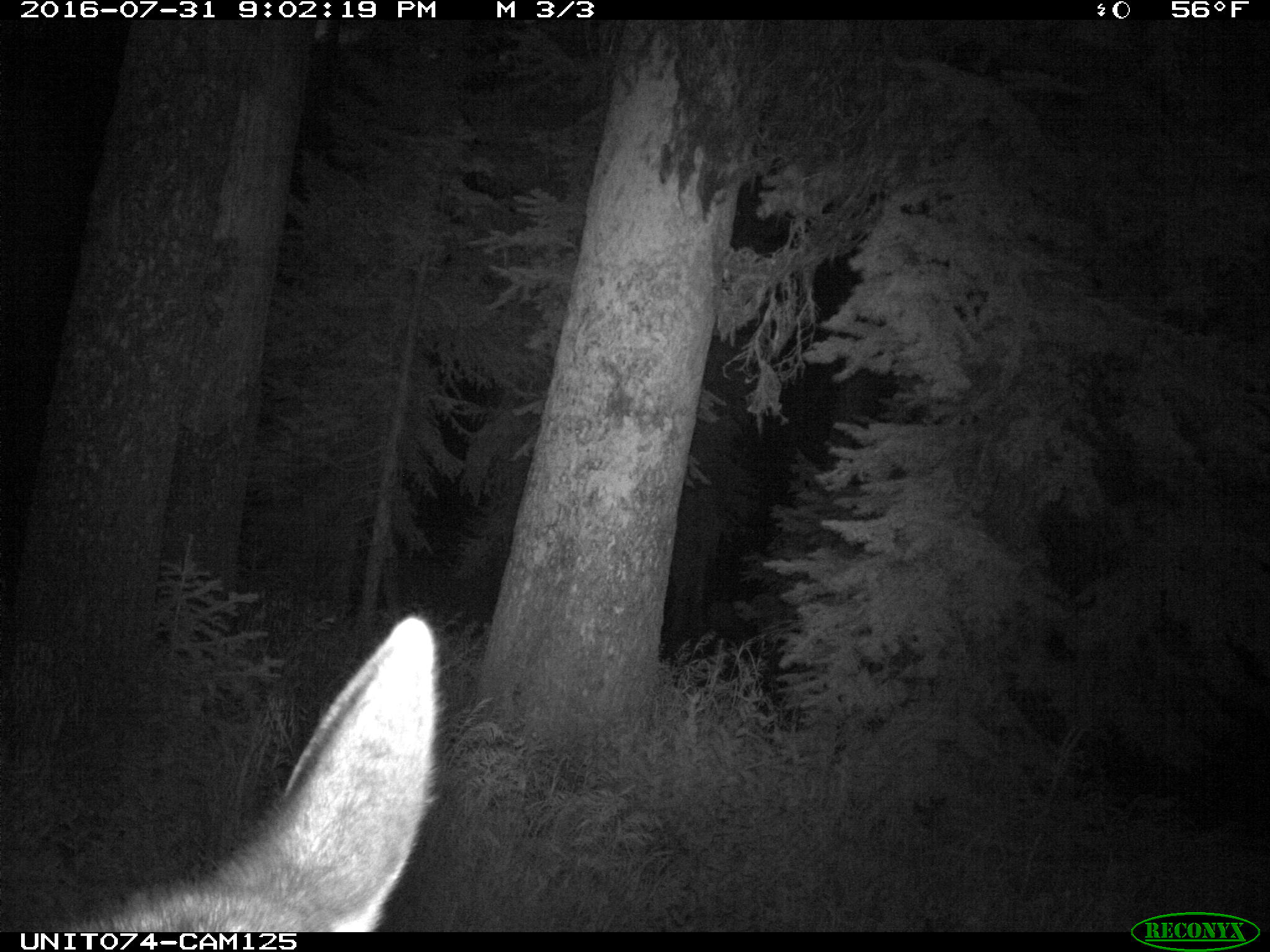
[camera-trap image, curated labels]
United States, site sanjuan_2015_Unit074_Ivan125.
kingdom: Animalia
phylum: Chordata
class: Mammalia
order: Artiodactyla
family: Cervidae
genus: Cervus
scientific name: Cervus elaphus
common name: red deer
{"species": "Cervus elaphus (red deer)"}